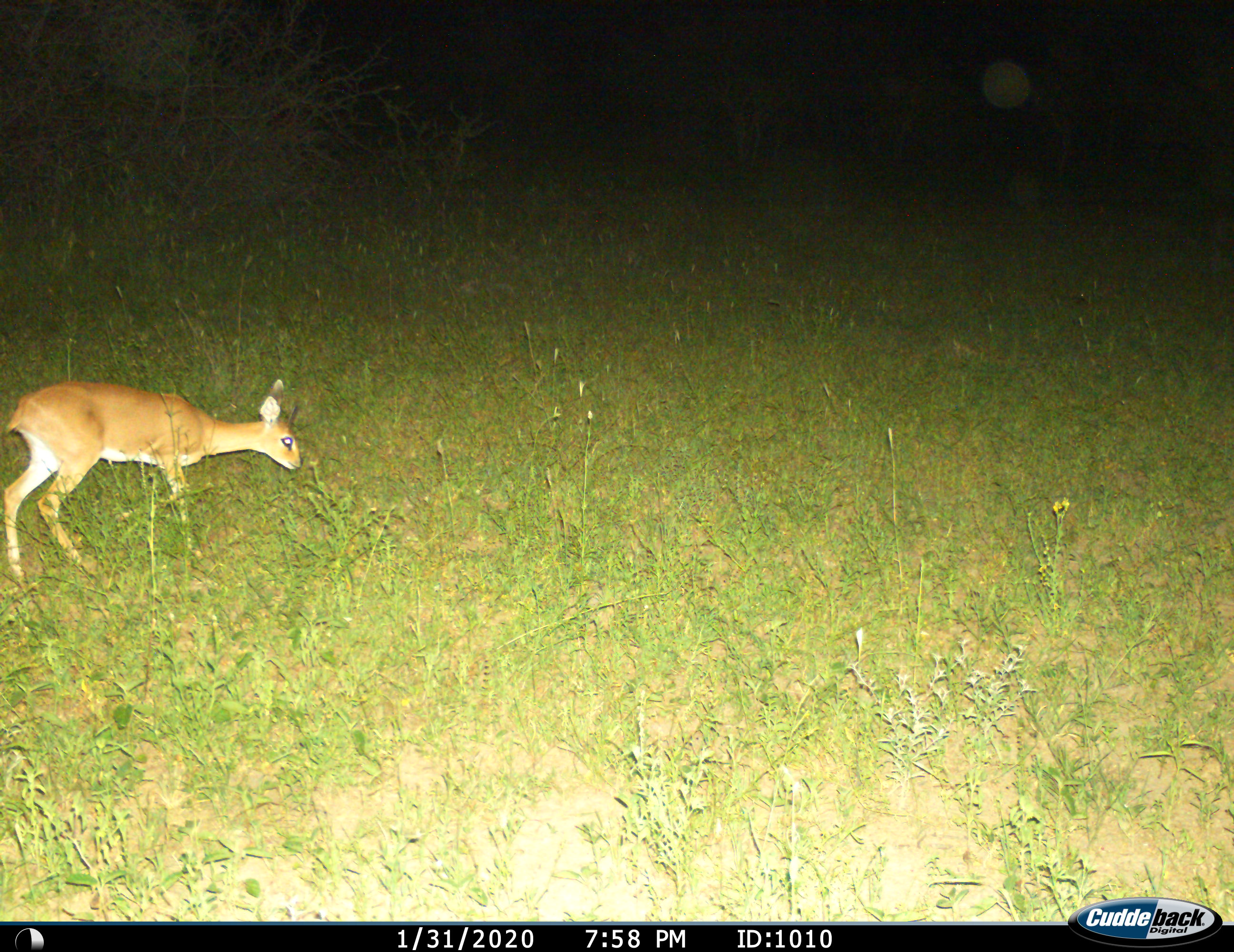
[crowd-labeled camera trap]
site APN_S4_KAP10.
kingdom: Animalia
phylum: Chordata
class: Mammalia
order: Artiodactyla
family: Bovidae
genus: Raphicerus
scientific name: Raphicerus campestris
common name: steenbok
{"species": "steenbok (Raphicerus campestris)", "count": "1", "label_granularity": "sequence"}